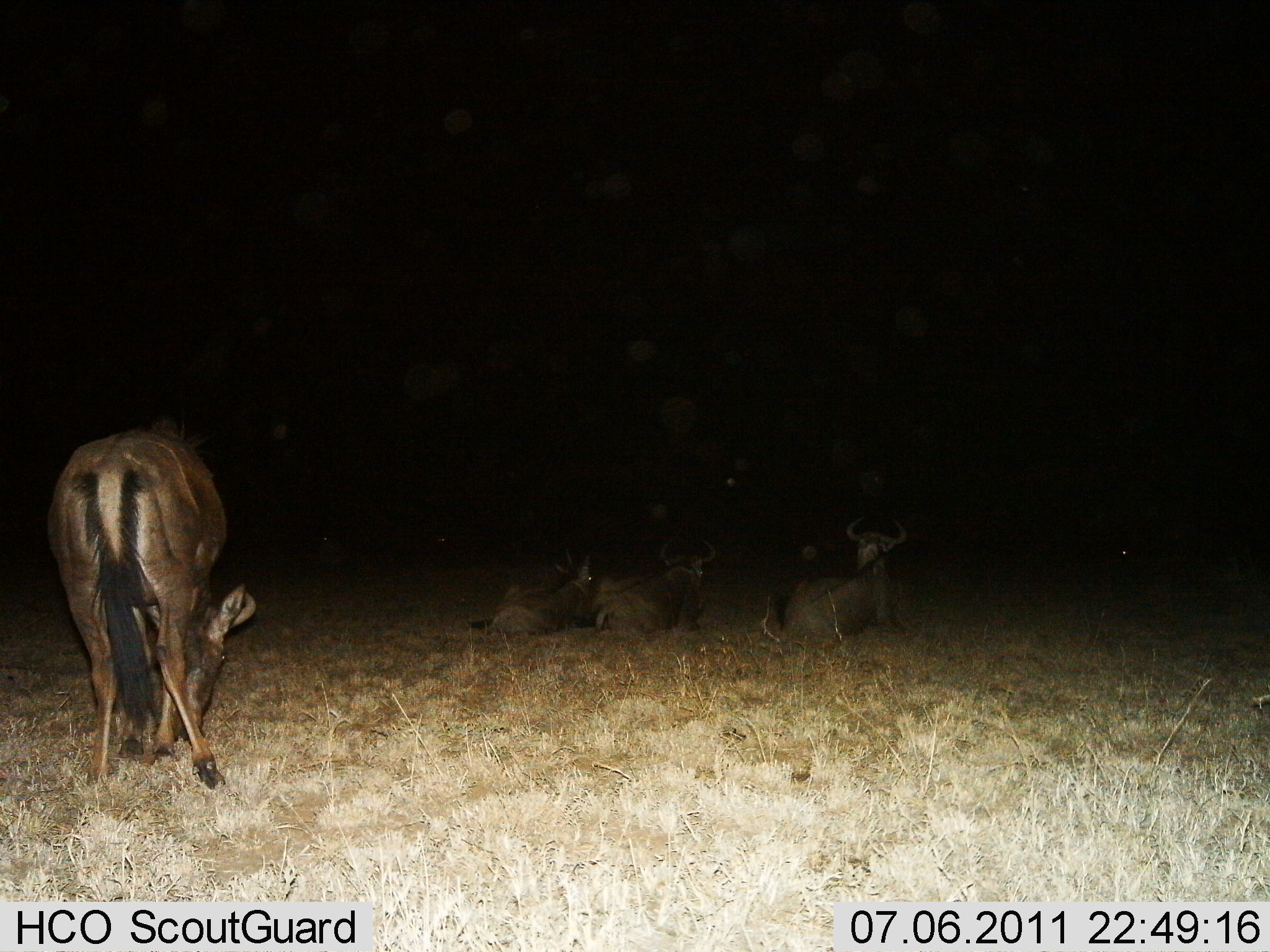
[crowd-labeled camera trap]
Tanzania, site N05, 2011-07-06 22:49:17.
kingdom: Animalia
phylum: Chordata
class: Mammalia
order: Artiodactyla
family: Bovidae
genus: Connochaetes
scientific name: Connochaetes taurinus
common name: blue wildebeest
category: wildebeest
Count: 4.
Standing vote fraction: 42%.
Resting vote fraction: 100%.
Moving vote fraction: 0%.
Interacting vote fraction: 0%.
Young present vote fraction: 8%.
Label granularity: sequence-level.